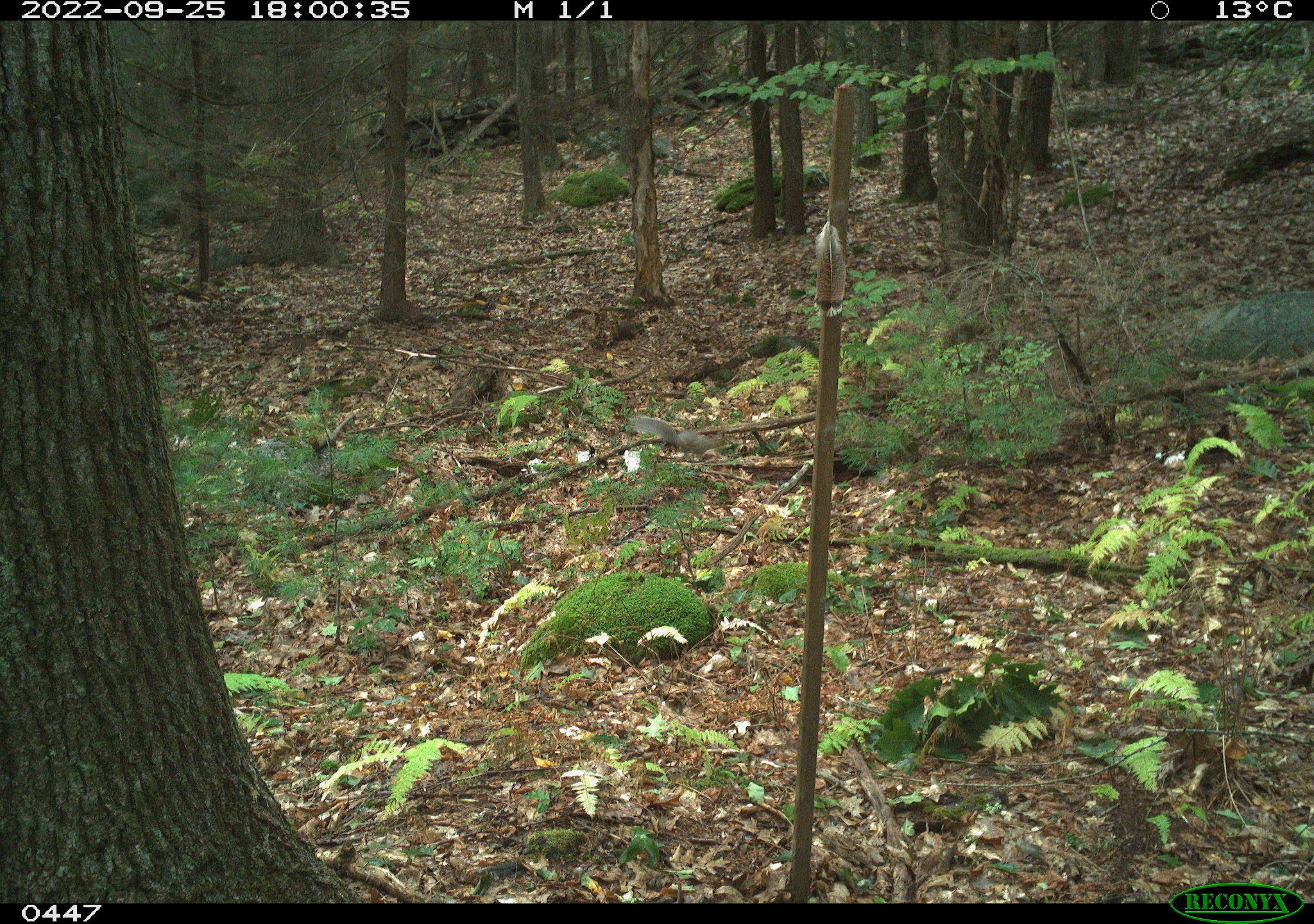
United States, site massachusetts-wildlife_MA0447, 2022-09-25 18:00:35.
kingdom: Animalia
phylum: Chordata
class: Mammalia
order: Rodentia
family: Sciuridae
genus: Sciurus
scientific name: Sciurus carolinensis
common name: gray squirrel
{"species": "gray squirrel (Sciurus carolinensis)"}